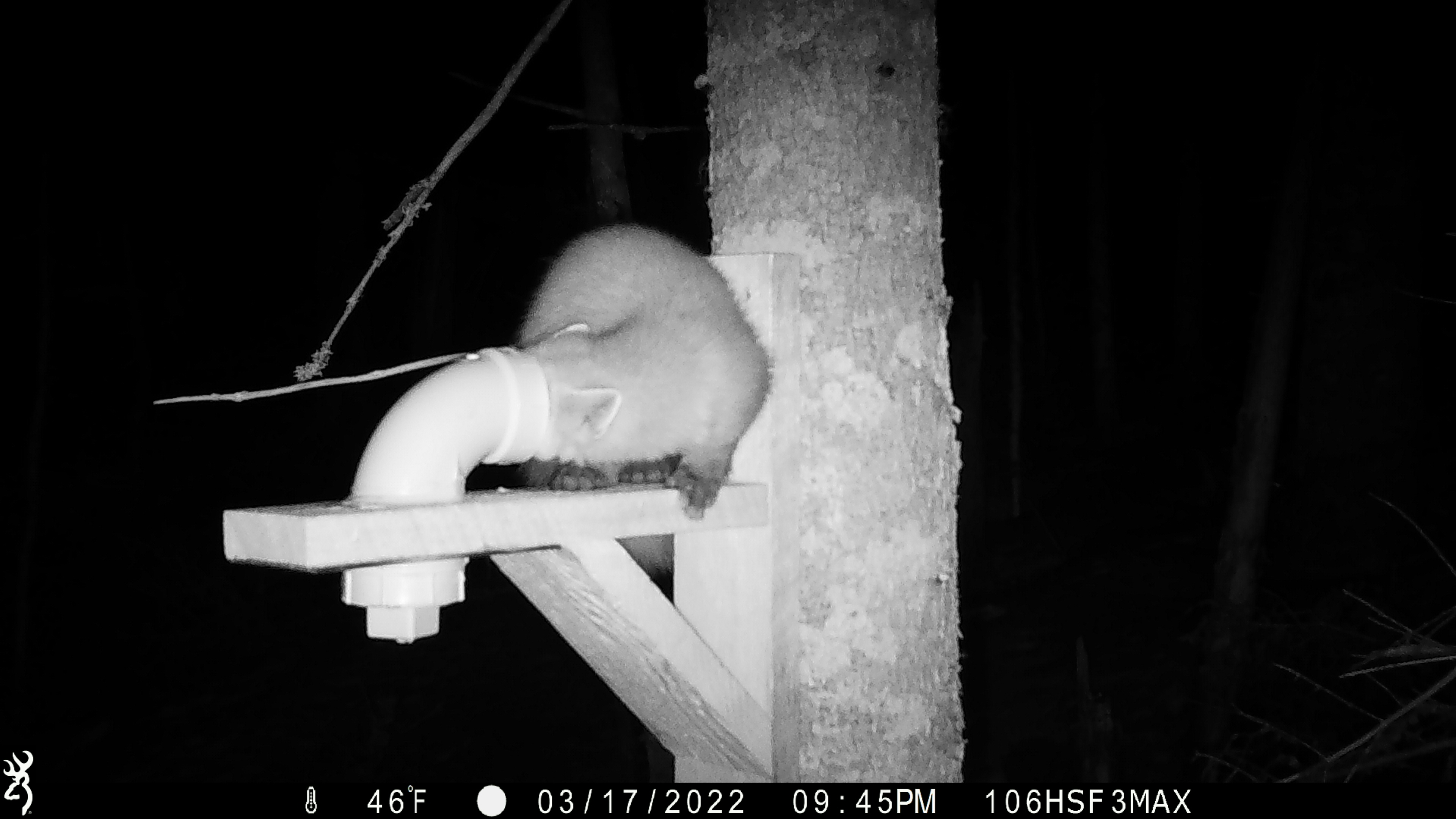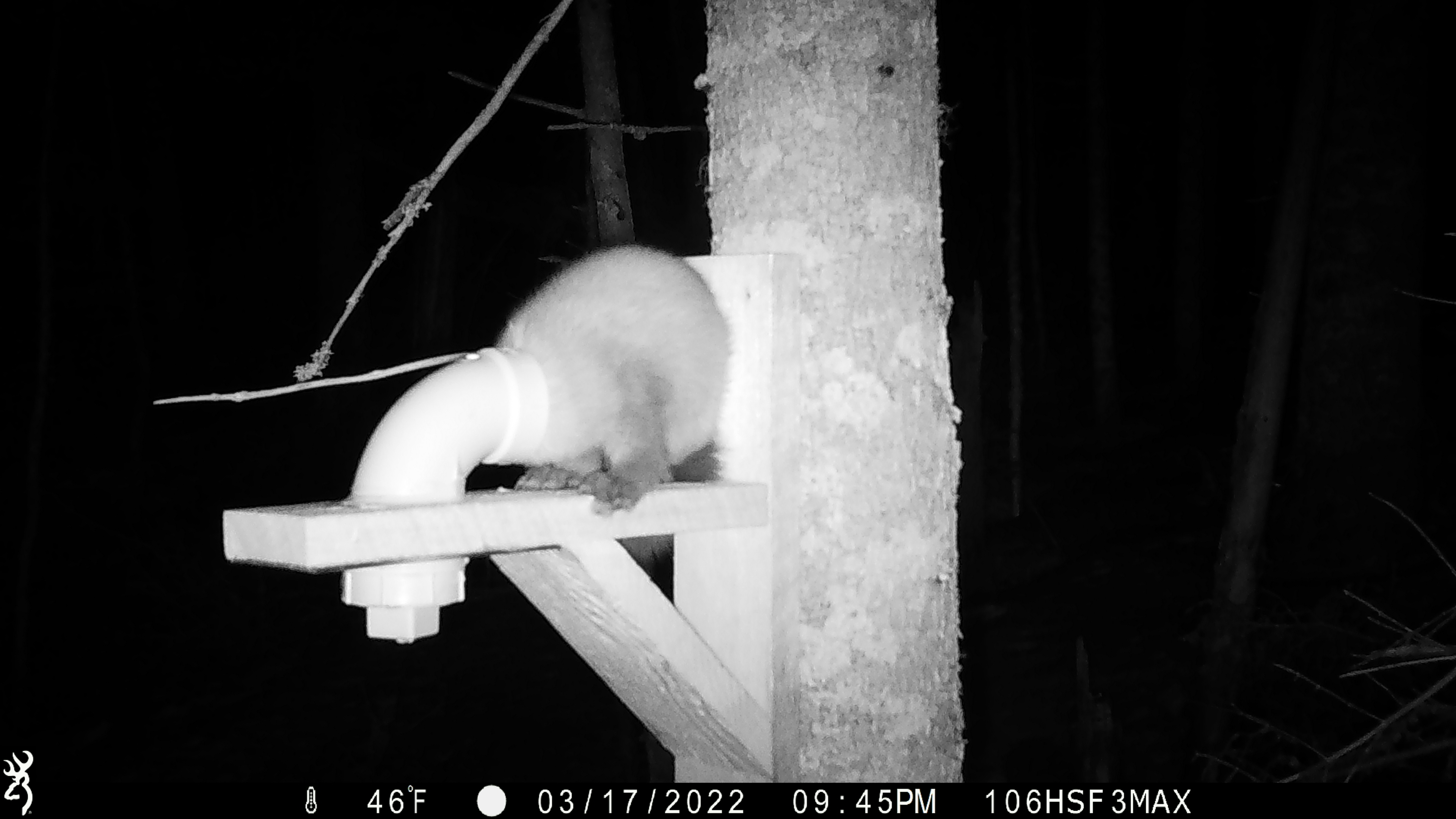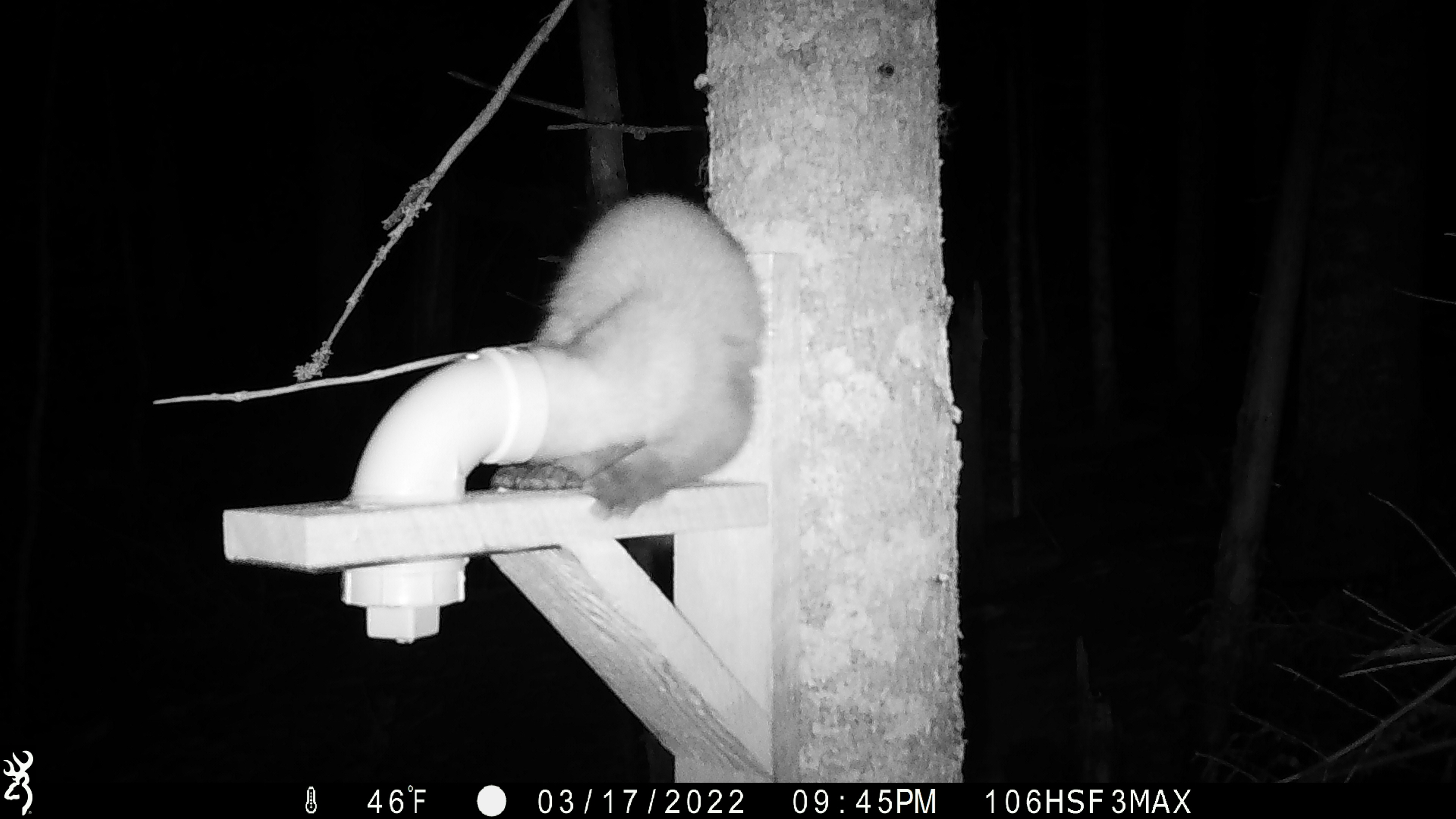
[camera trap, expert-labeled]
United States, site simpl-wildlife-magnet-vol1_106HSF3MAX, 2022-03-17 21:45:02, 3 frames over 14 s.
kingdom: Animalia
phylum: Chordata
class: Mammalia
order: Carnivora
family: Mustelidae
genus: Martes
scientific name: Martes americana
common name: american marten